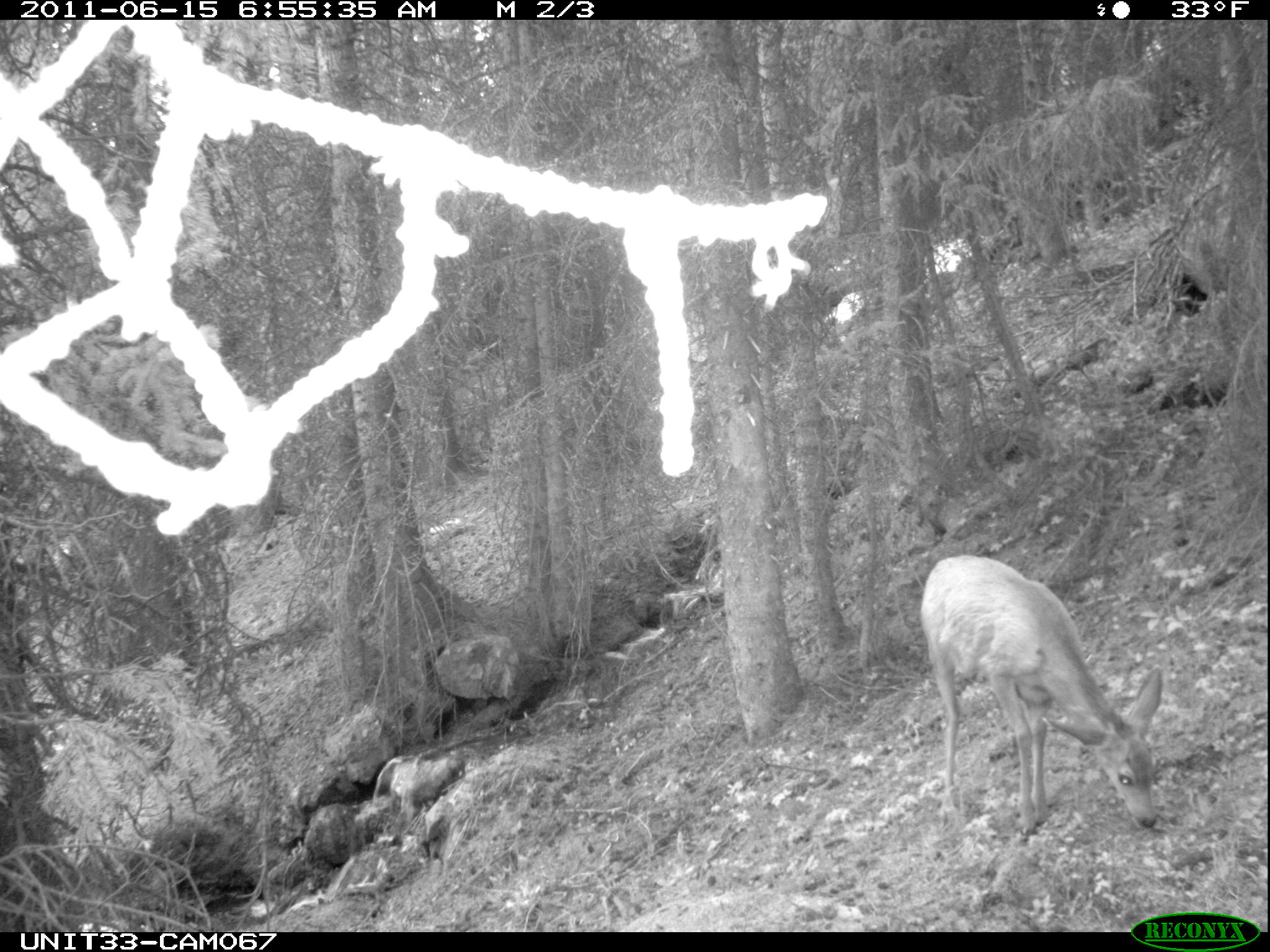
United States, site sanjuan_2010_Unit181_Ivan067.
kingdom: Animalia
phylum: Chordata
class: Mammalia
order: Artiodactyla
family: Cervidae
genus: Odocoileus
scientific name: Odocoileus hemionus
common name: mule deer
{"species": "Odocoileus hemionus (mule deer)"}